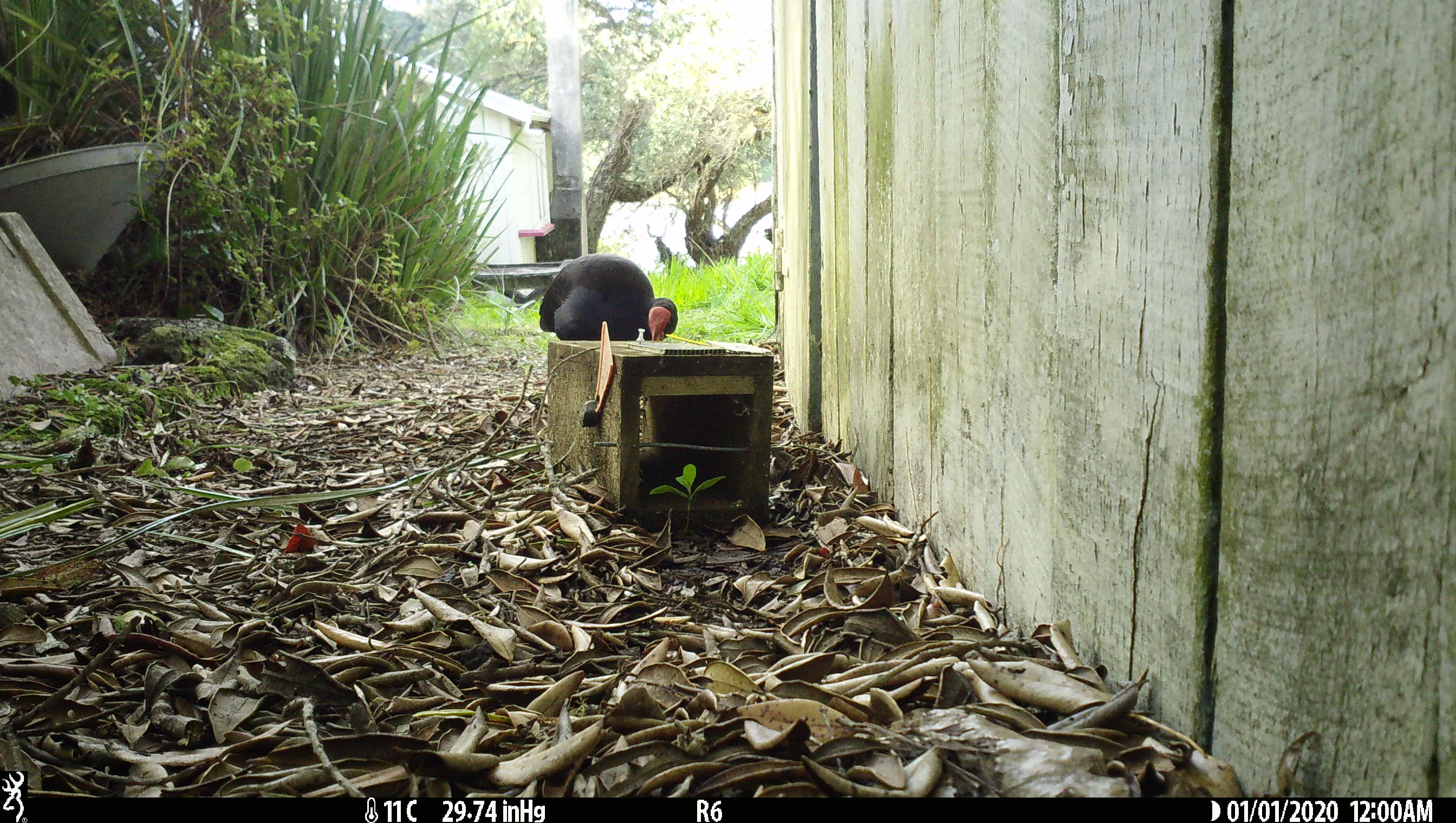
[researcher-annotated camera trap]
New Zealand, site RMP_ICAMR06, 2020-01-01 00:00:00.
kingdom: Animalia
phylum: Chordata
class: Aves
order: Gruiformes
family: Rallidae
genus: Porphyrio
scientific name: Porphyrio melanotus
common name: australasian swamphen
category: pukeko